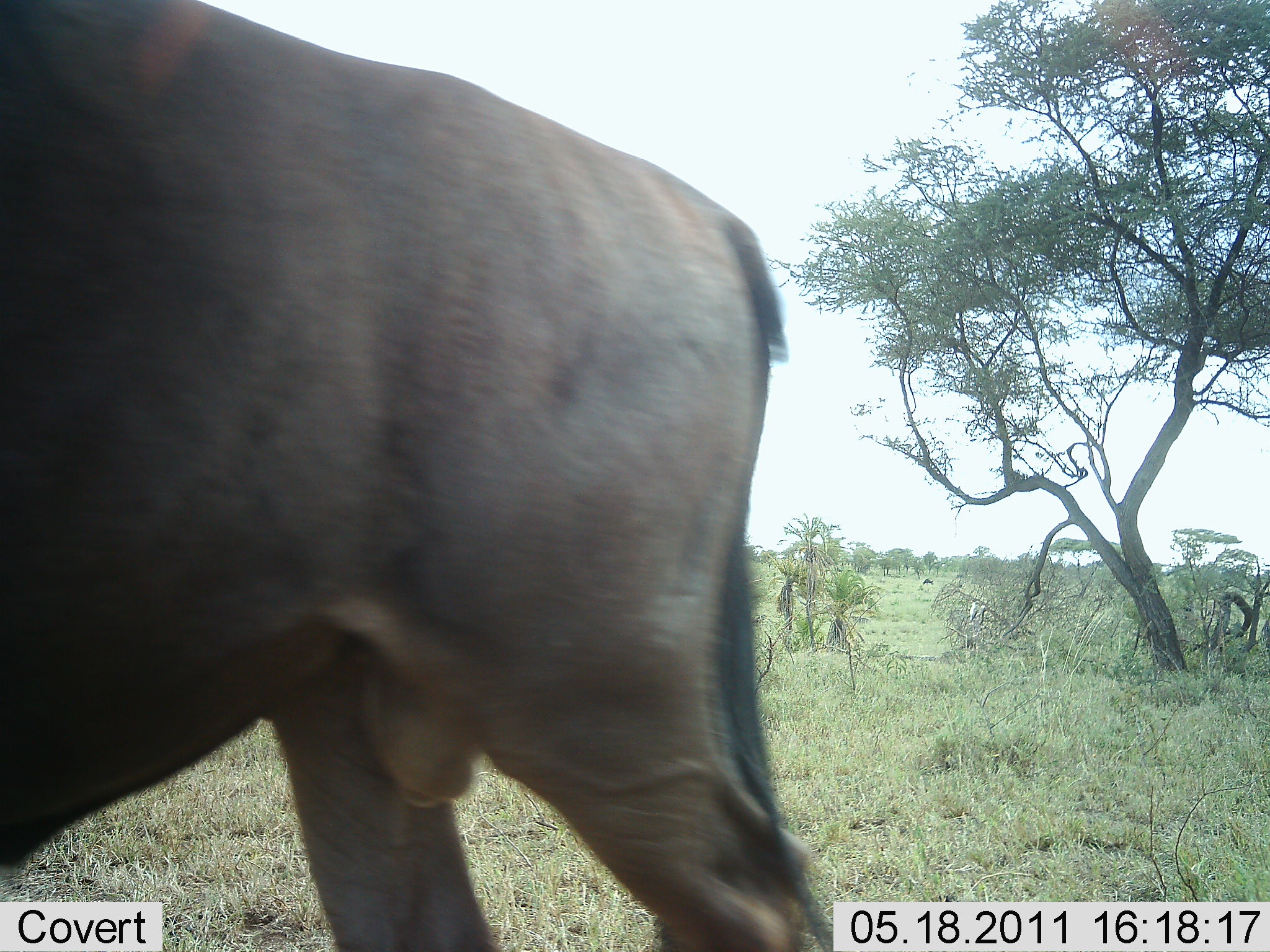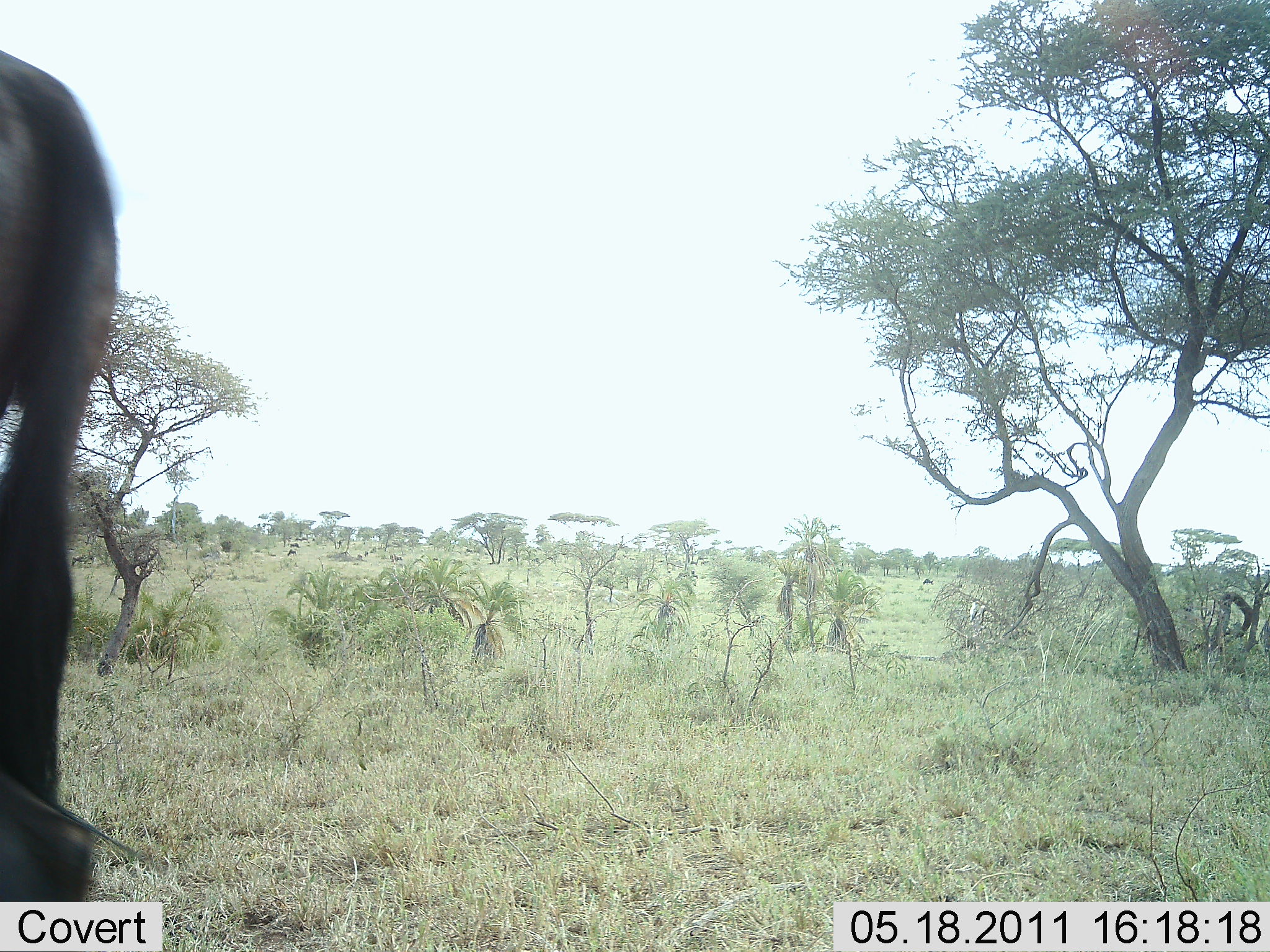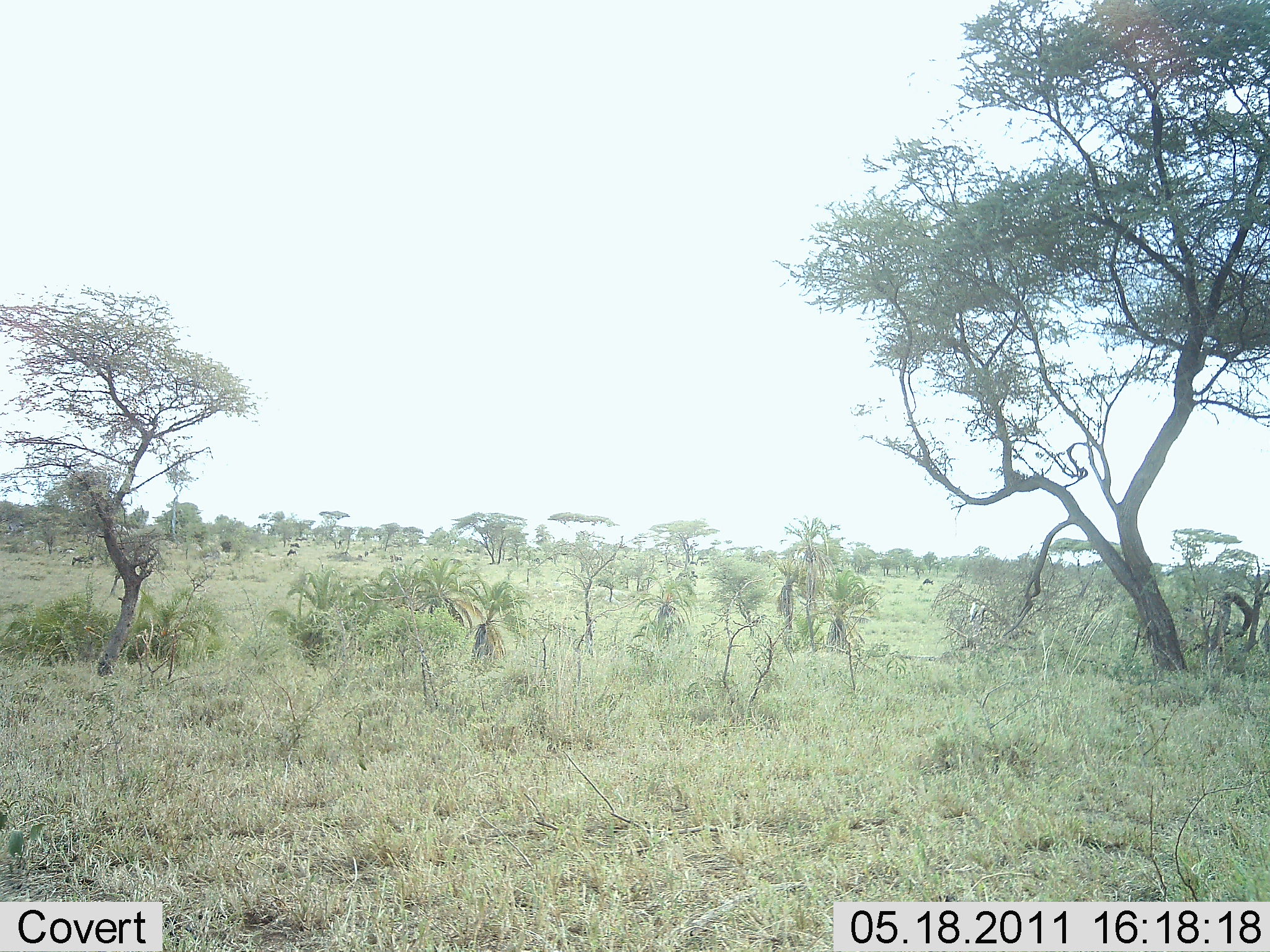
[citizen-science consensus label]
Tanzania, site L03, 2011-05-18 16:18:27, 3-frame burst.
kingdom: Animalia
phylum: Chordata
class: Mammalia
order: Artiodactyla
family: Bovidae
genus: Connochaetes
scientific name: Connochaetes taurinus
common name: blue wildebeest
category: wildebeest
Wildebeest (blue wildebeest) (Connochaetes taurinus), count 1. Behavior (volunteer vote fractions): standing 0%, resting 0%, moving 100%, interacting 0%. Young present (vote fraction): 0%. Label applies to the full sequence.